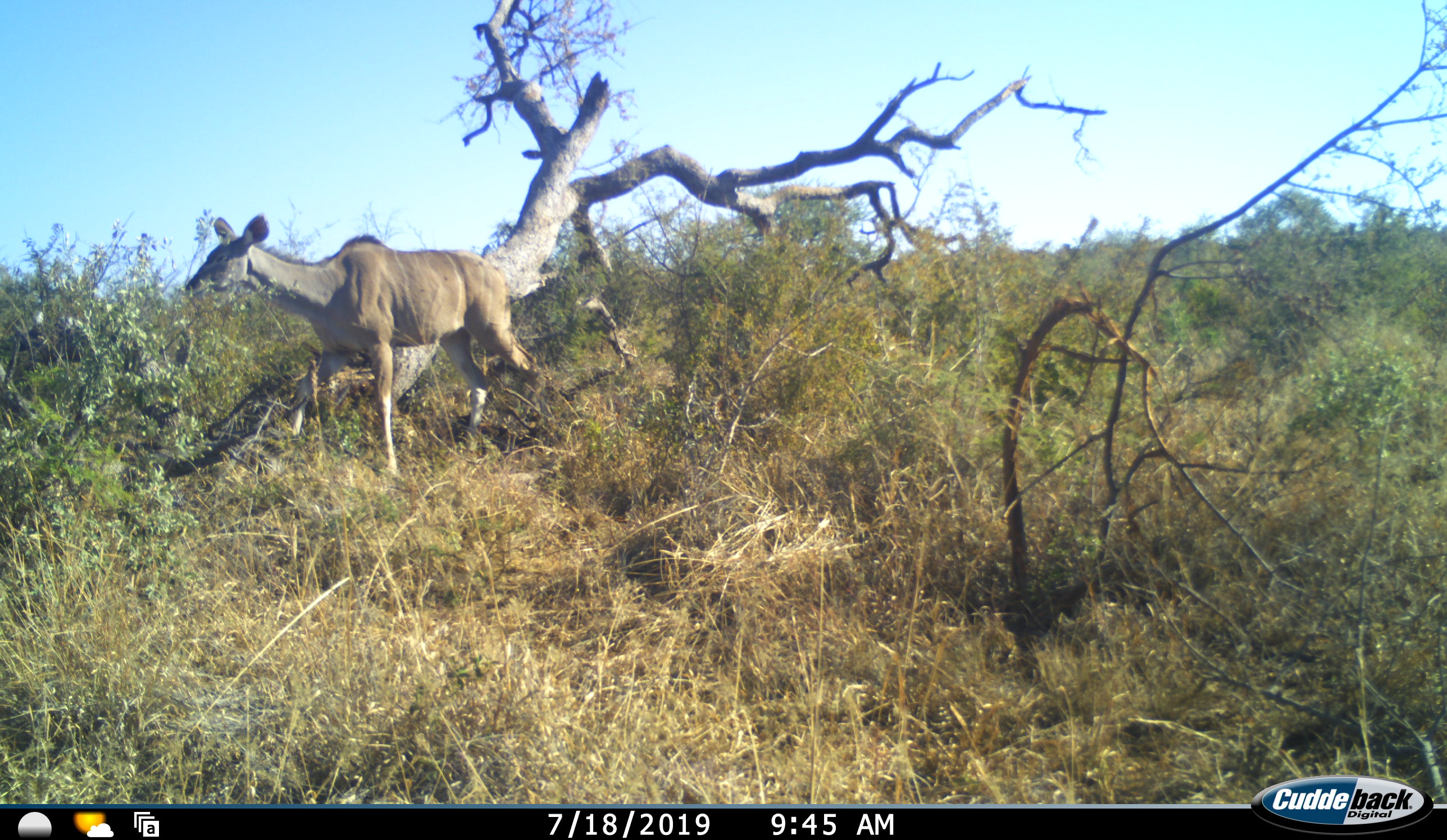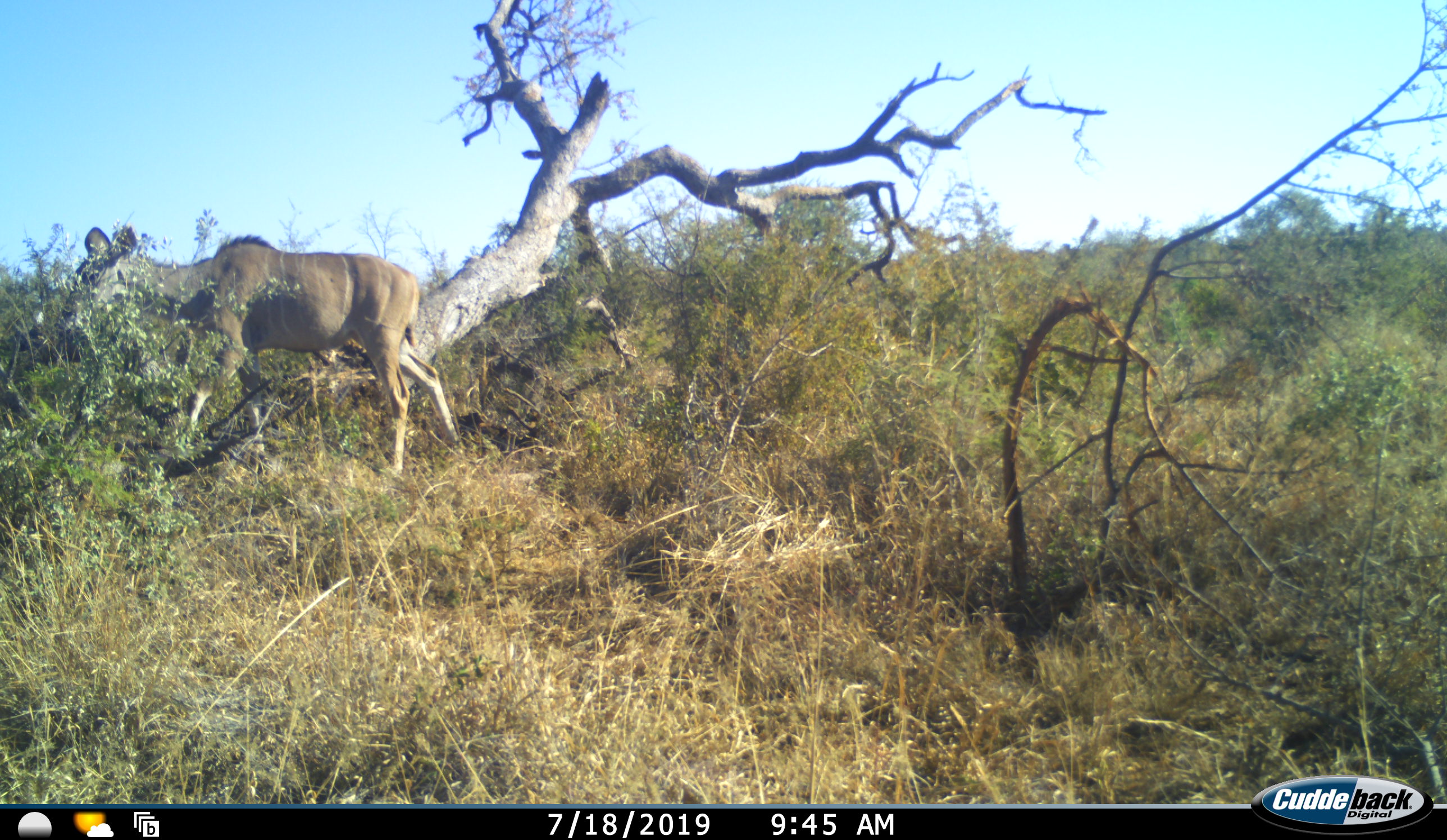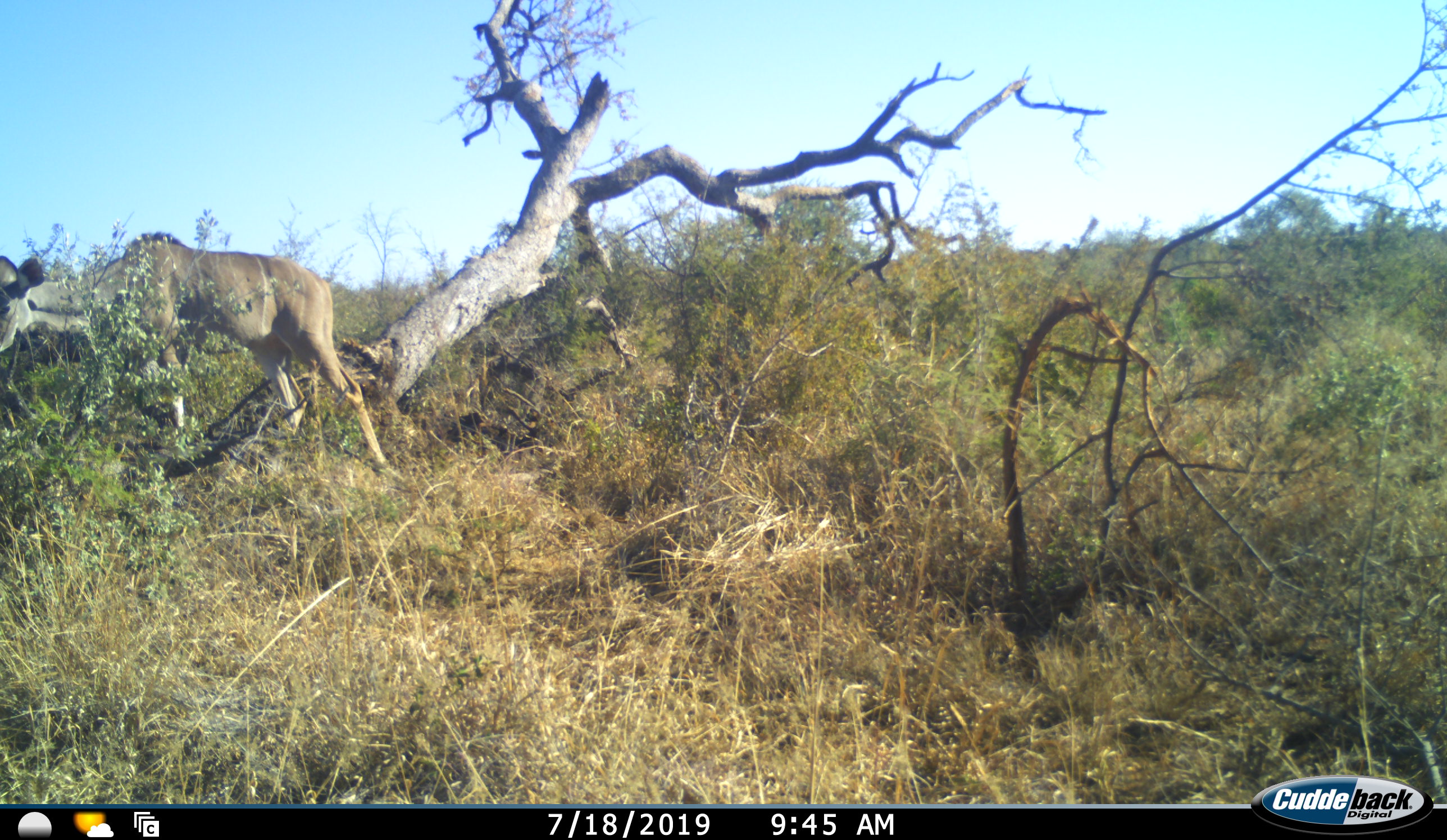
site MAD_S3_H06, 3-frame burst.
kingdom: Animalia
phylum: Chordata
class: Mammalia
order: Artiodactyla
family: Bovidae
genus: Tragelaphus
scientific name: Tragelaphus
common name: kudu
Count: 1.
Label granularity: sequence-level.